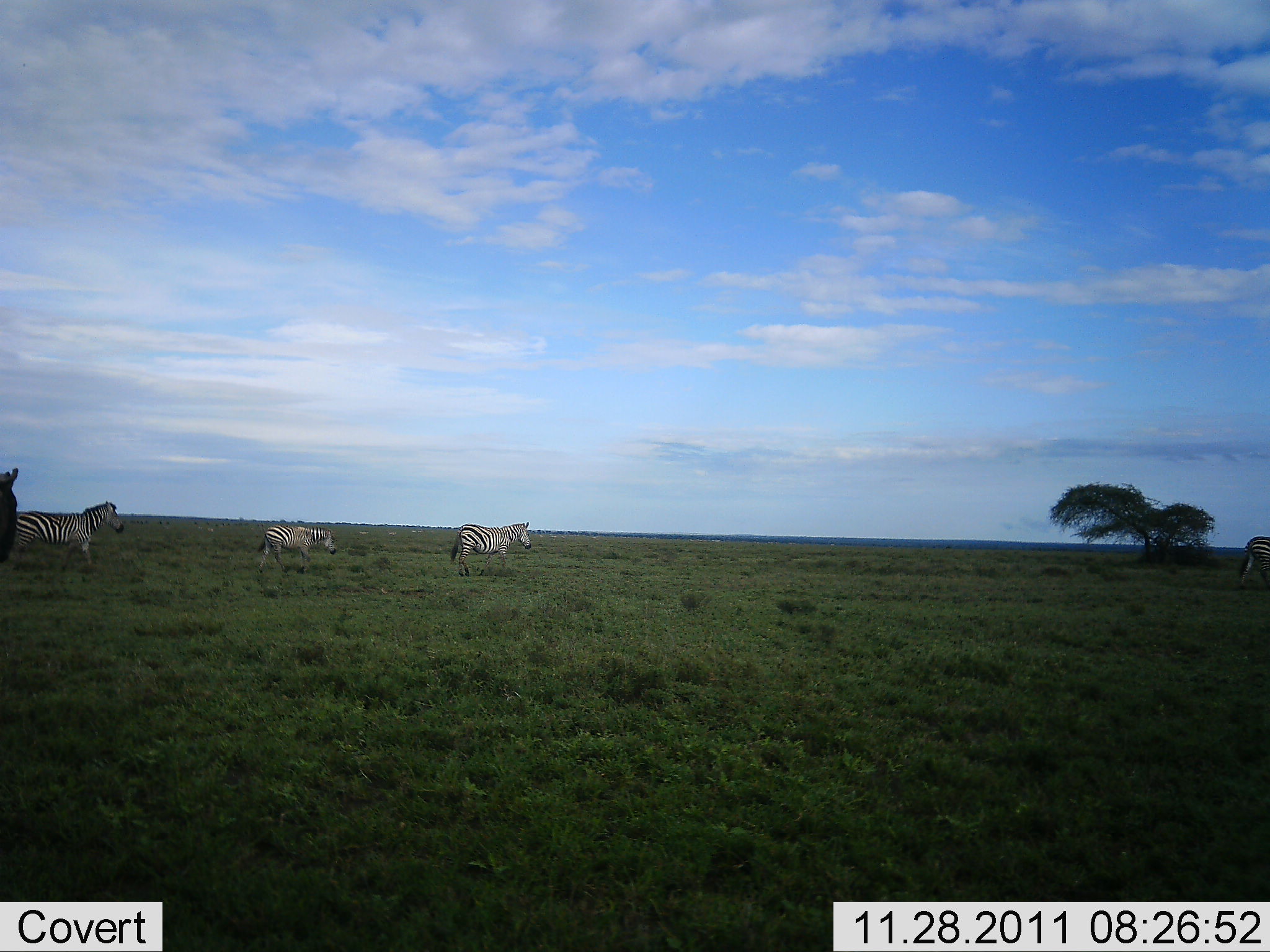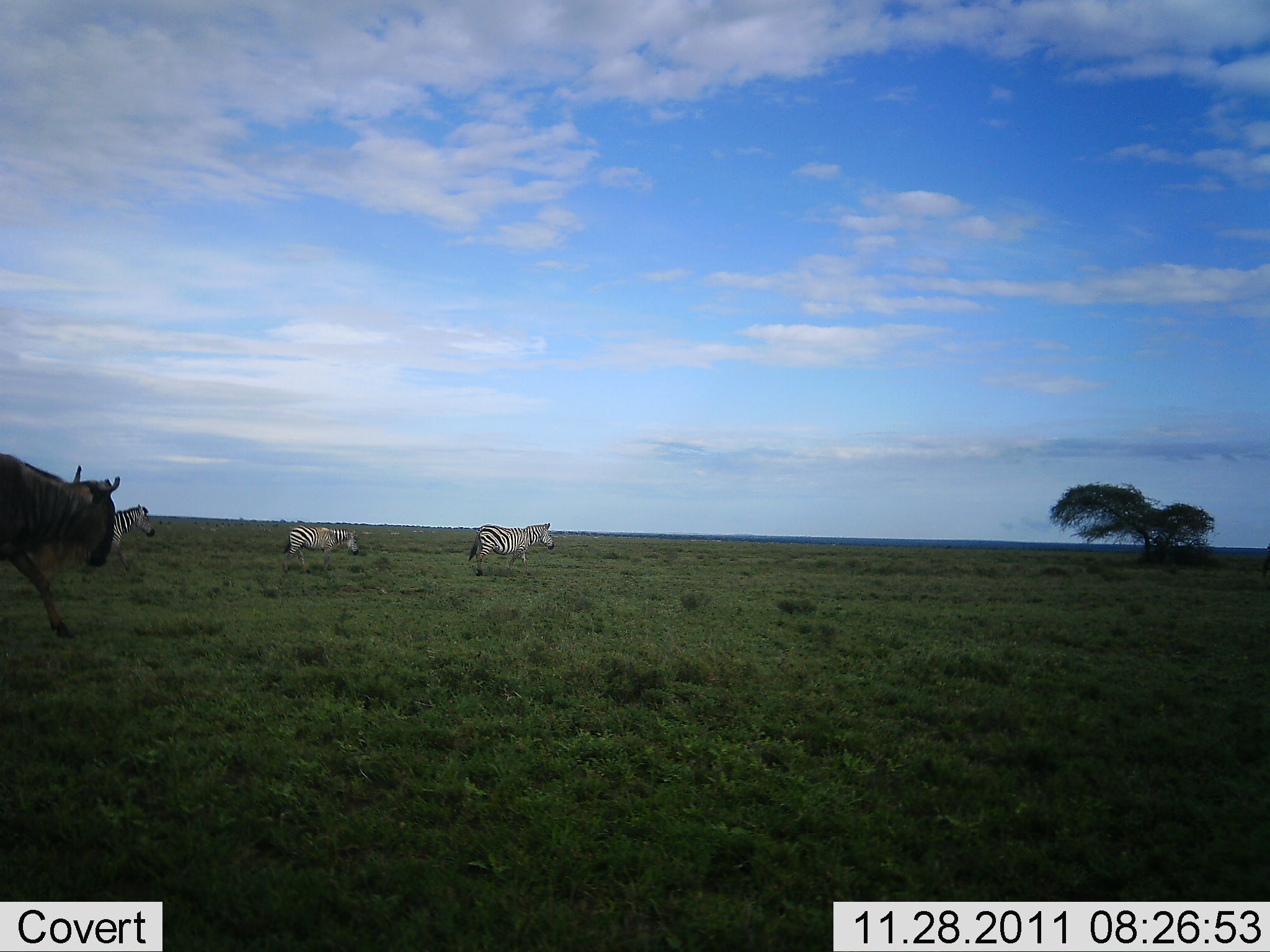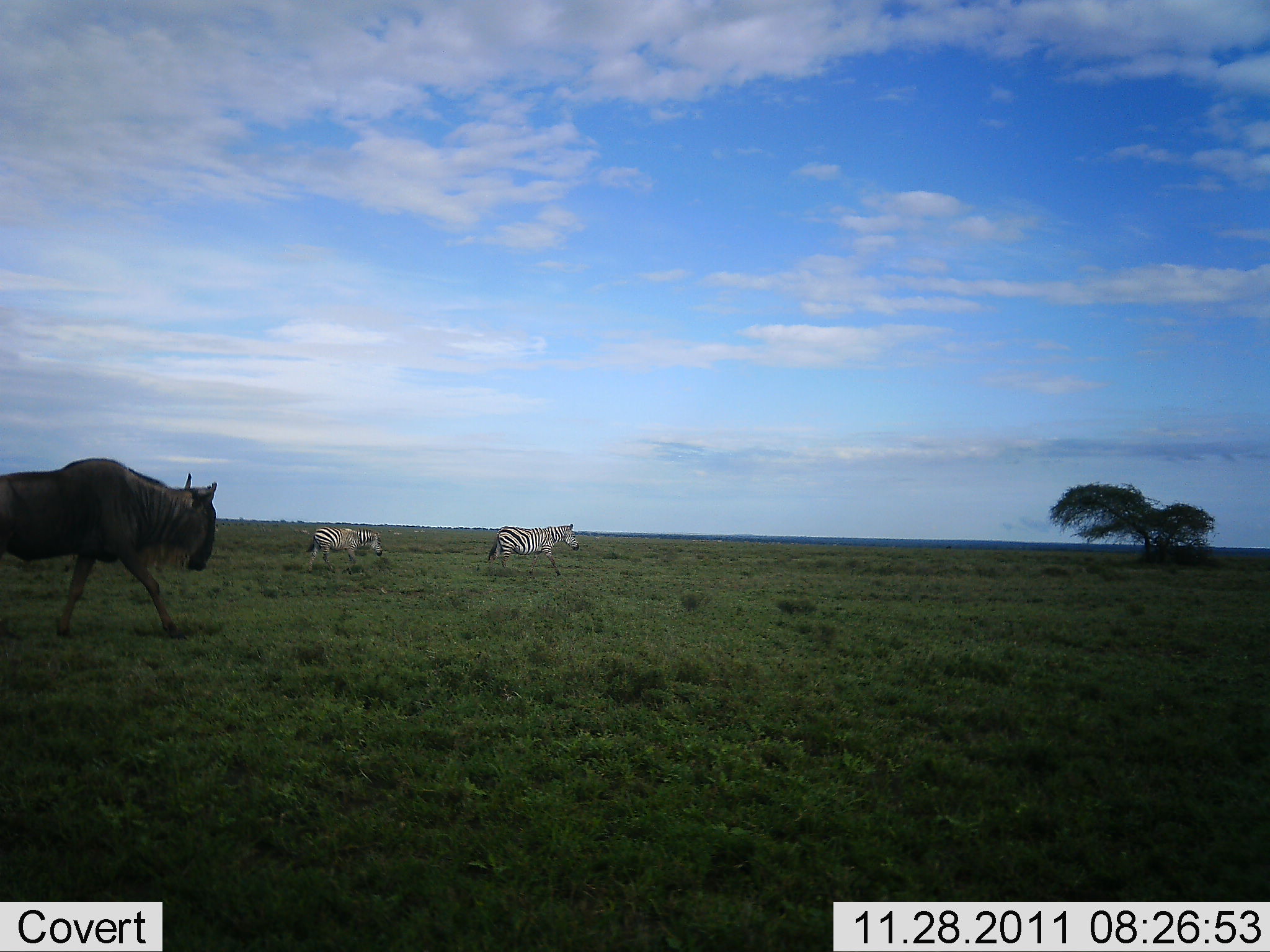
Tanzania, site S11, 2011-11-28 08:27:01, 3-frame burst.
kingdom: Animalia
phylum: Chordata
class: Mammalia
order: Artiodactyla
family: Bovidae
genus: Connochaetes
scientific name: Connochaetes taurinus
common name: blue wildebeest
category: wildebeest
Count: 1.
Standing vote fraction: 0%.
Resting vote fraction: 0%.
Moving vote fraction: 100%.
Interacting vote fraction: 0%.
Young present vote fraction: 0%.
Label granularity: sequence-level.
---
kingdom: Animalia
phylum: Chordata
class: Mammalia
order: Perissodactyla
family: Equidae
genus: Equus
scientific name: Equus quagga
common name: plains zebra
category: zebra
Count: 3.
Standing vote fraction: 0%.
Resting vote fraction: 0%.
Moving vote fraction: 100%.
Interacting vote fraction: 0%.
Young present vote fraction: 0%.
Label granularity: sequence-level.